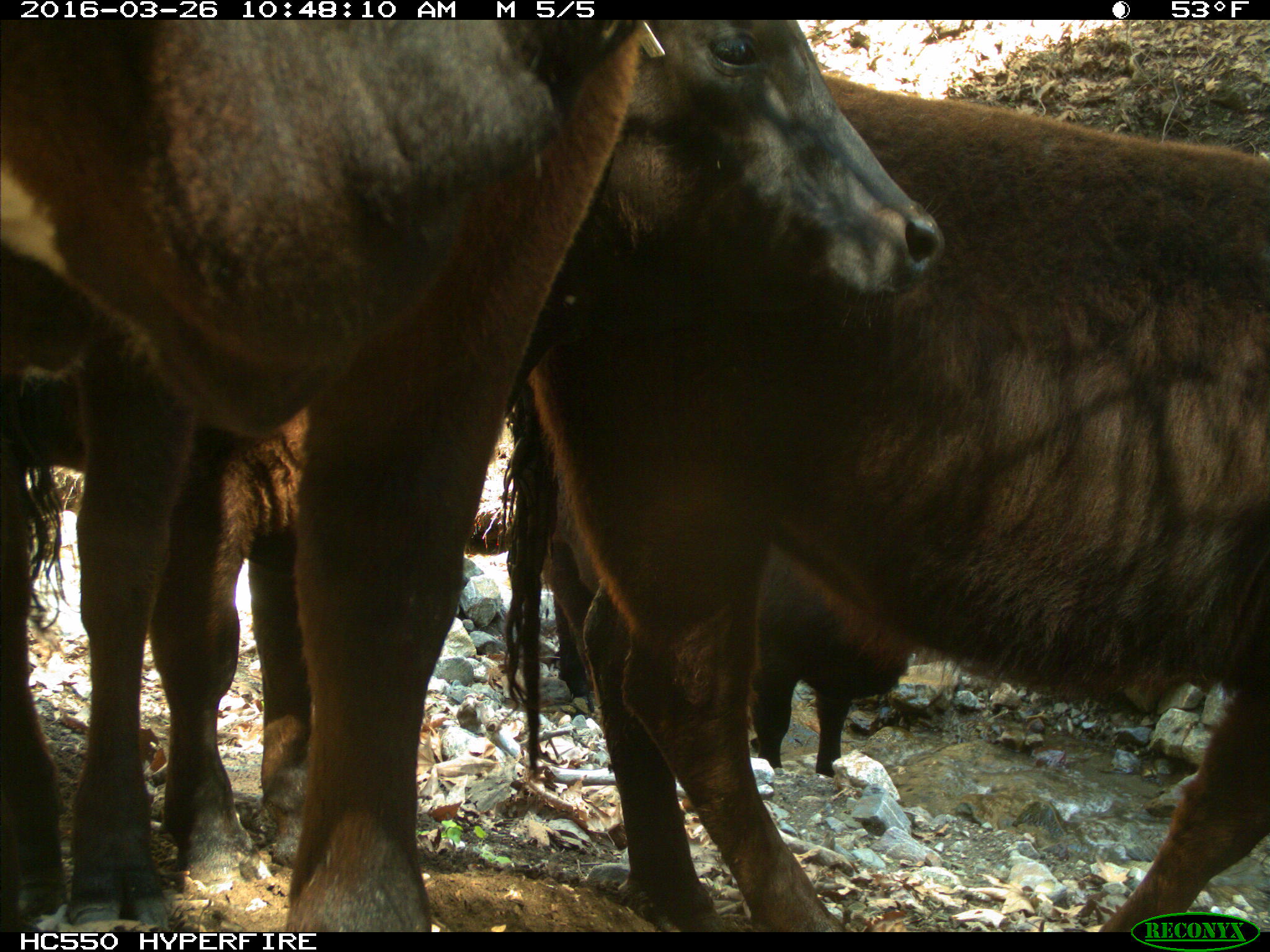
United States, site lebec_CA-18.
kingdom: Animalia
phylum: Chordata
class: Mammalia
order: Artiodactyla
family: Bovidae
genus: Bos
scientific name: Bos taurus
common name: domestic cow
Bos taurus (domestic cow).